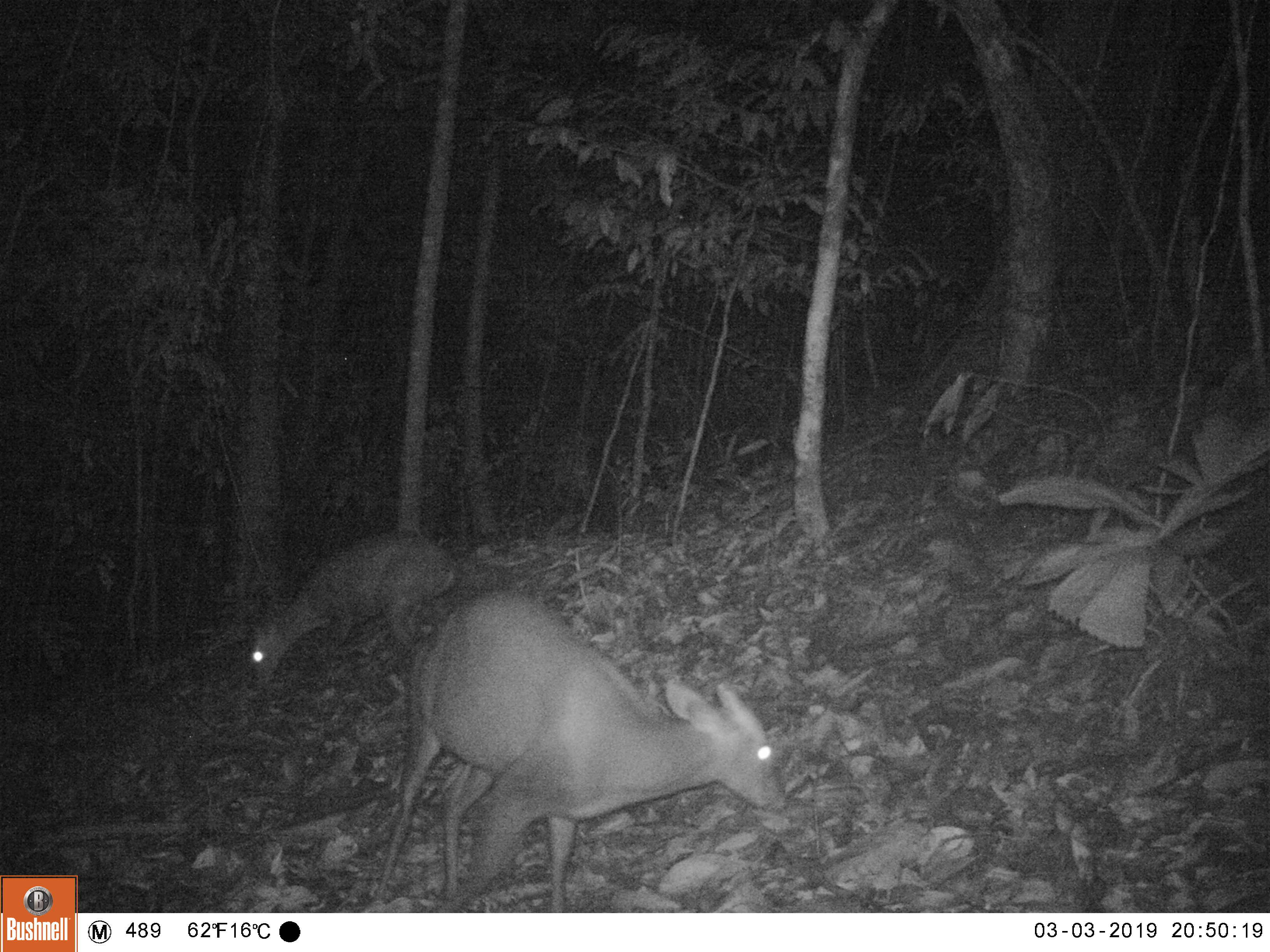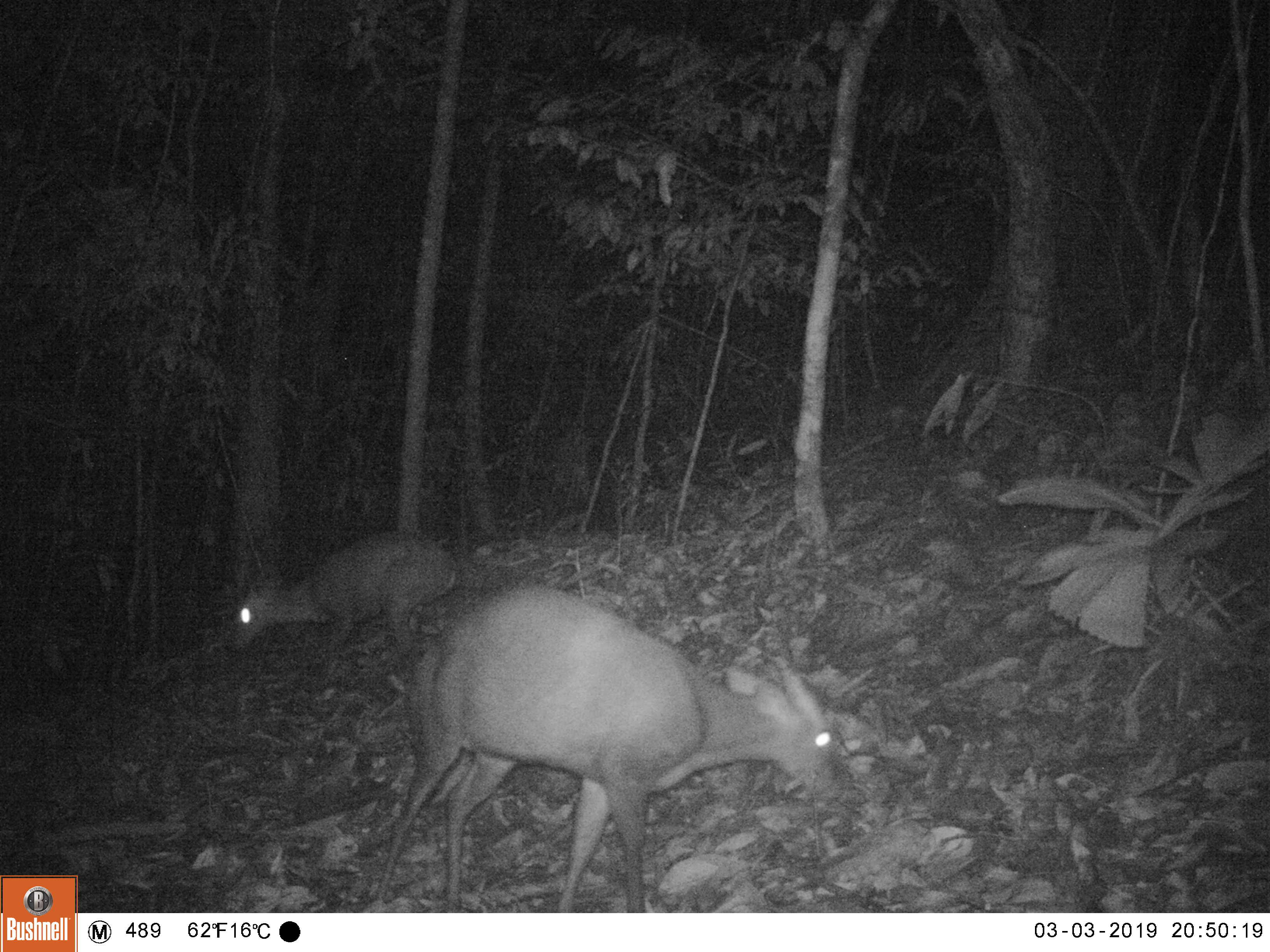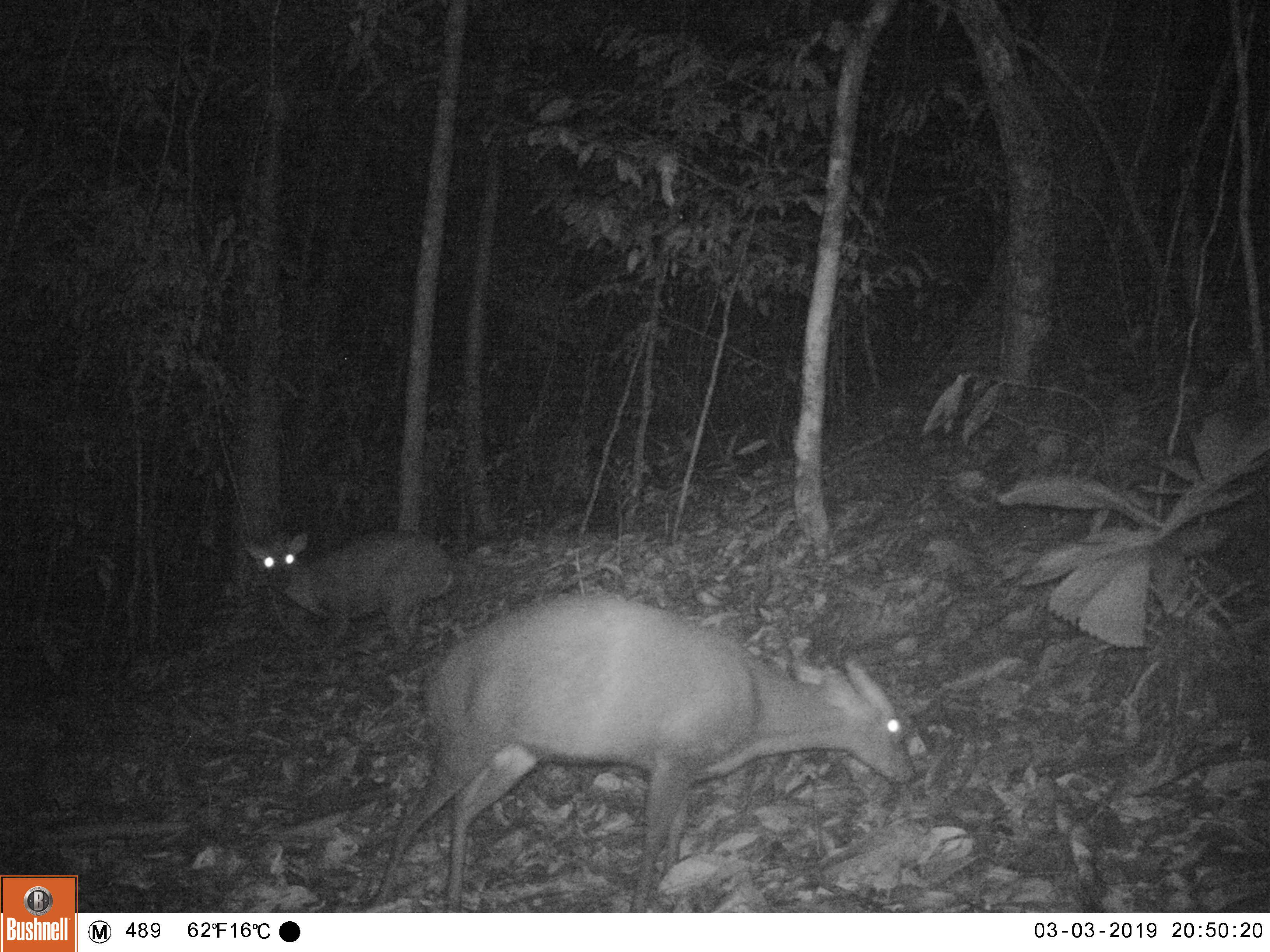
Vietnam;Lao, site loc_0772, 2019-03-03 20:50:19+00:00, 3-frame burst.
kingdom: Animalia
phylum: Chordata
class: Mammalia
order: Artiodactyla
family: Cervidae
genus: Muntiacus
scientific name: Muntiacus rooseveltorum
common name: roosevelt's muntjac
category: roosevelts muntjac group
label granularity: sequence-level